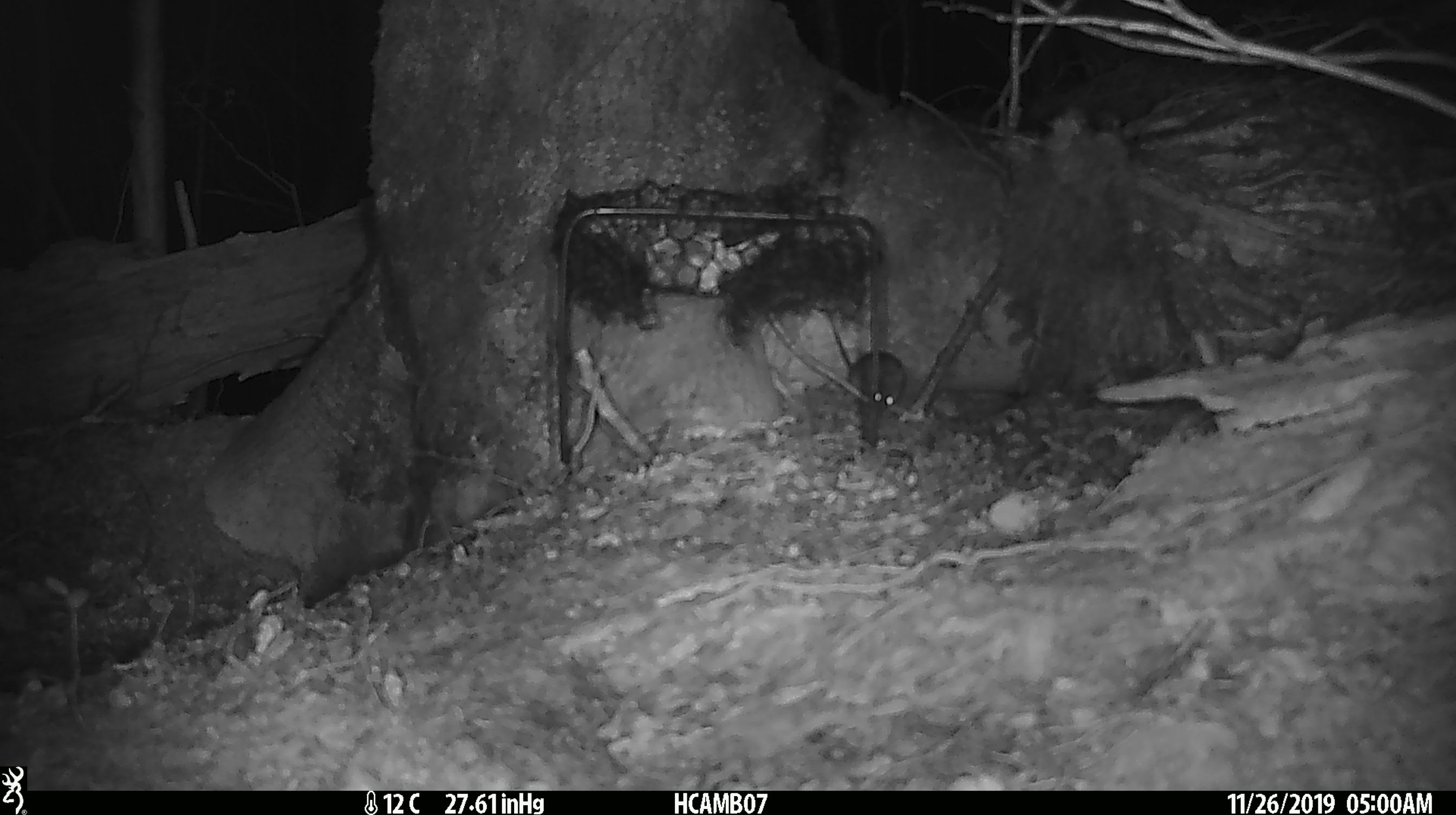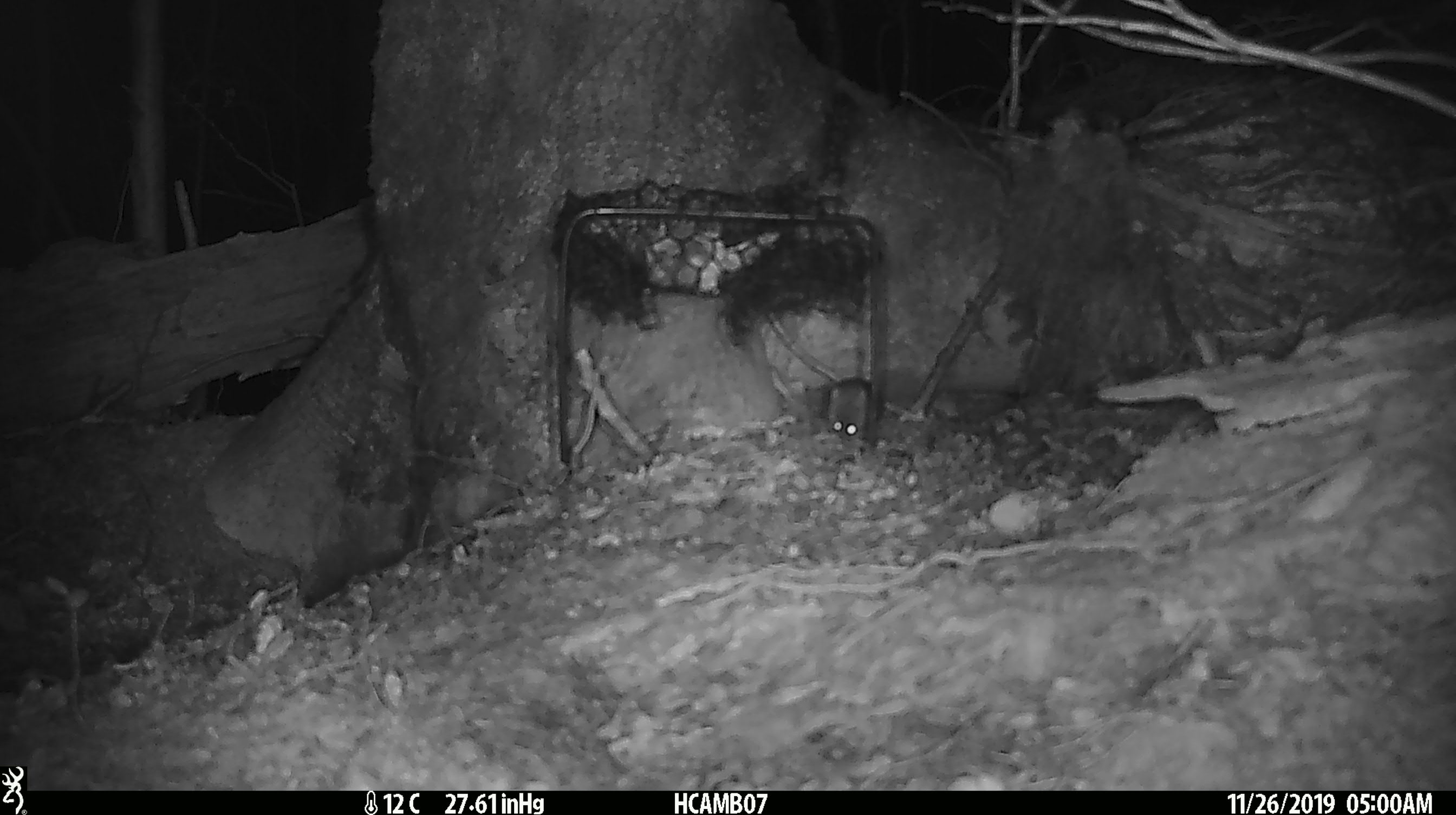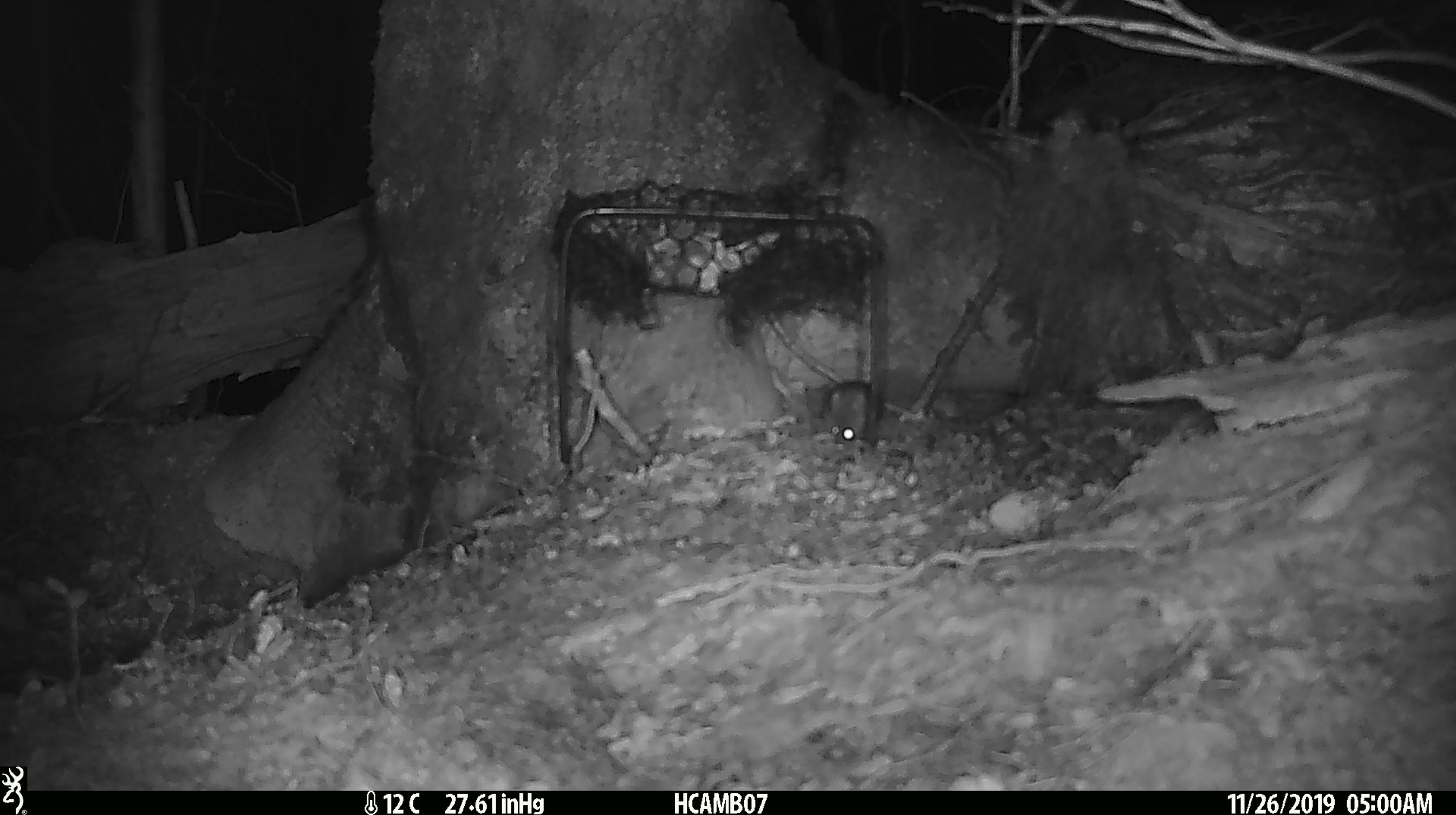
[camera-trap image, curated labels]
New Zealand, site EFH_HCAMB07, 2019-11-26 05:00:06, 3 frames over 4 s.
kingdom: Animalia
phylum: Chordata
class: Mammalia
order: Rodentia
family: Muridae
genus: Mus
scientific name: Mus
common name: mouse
Mouse (Mus).